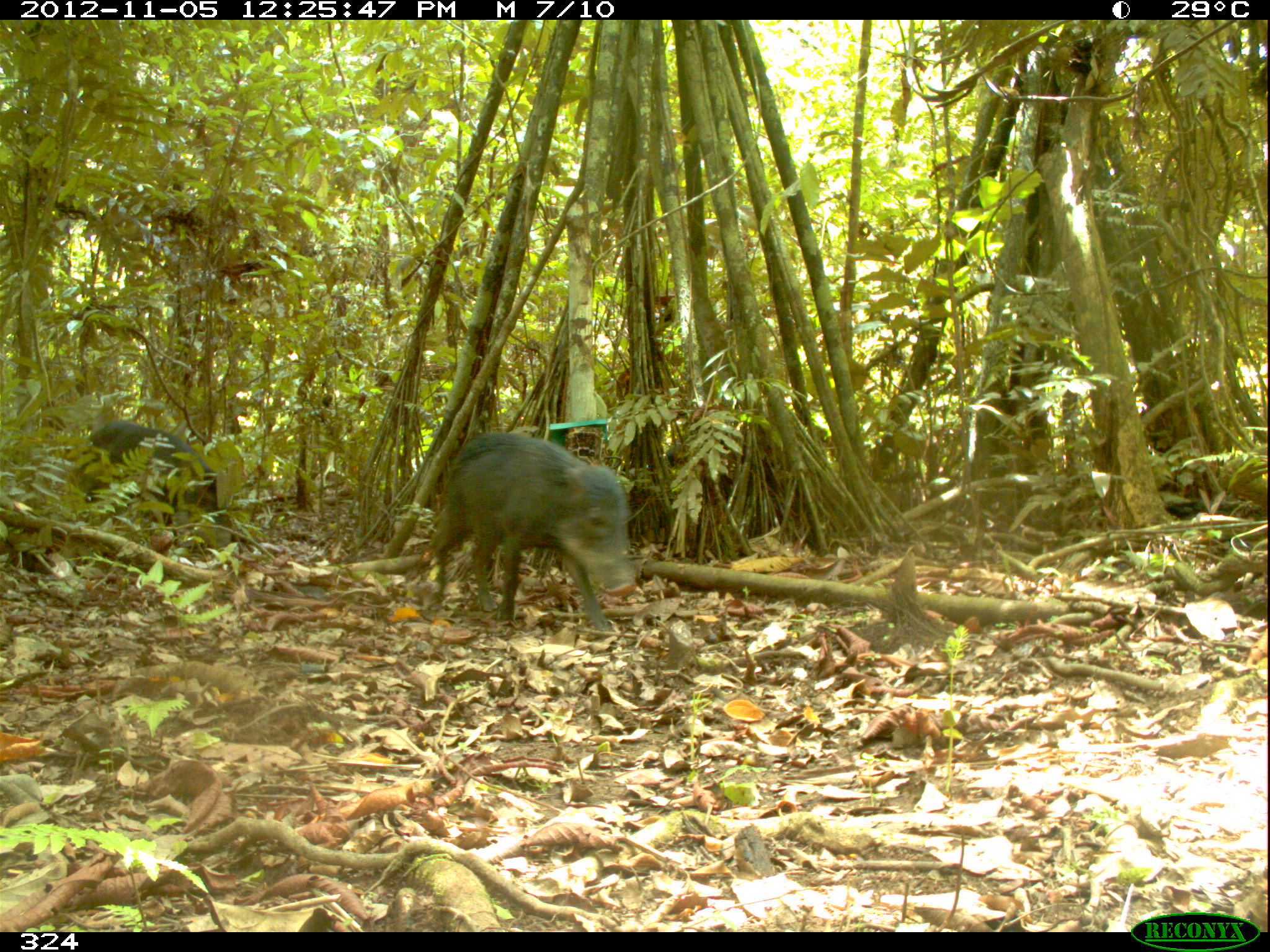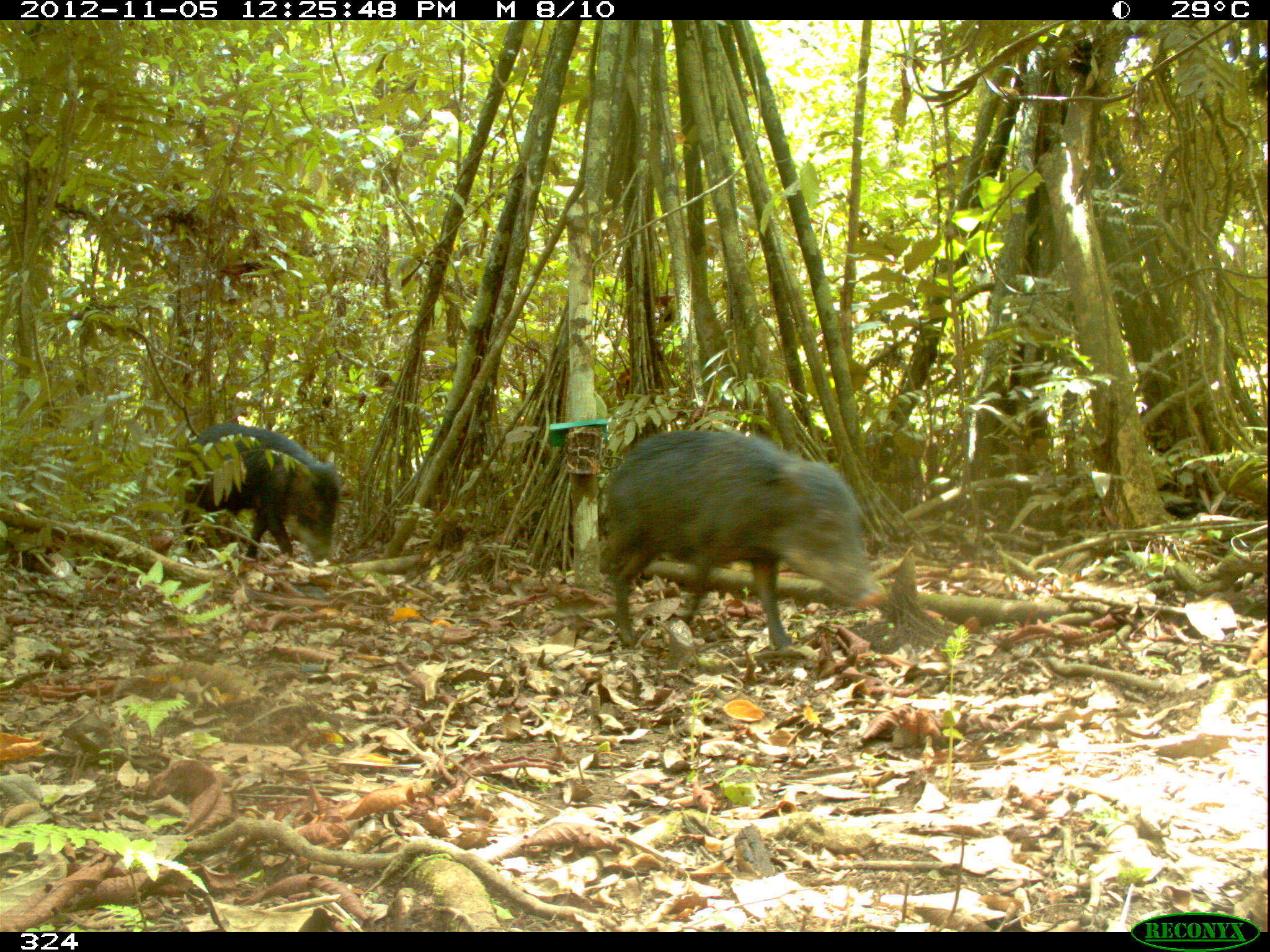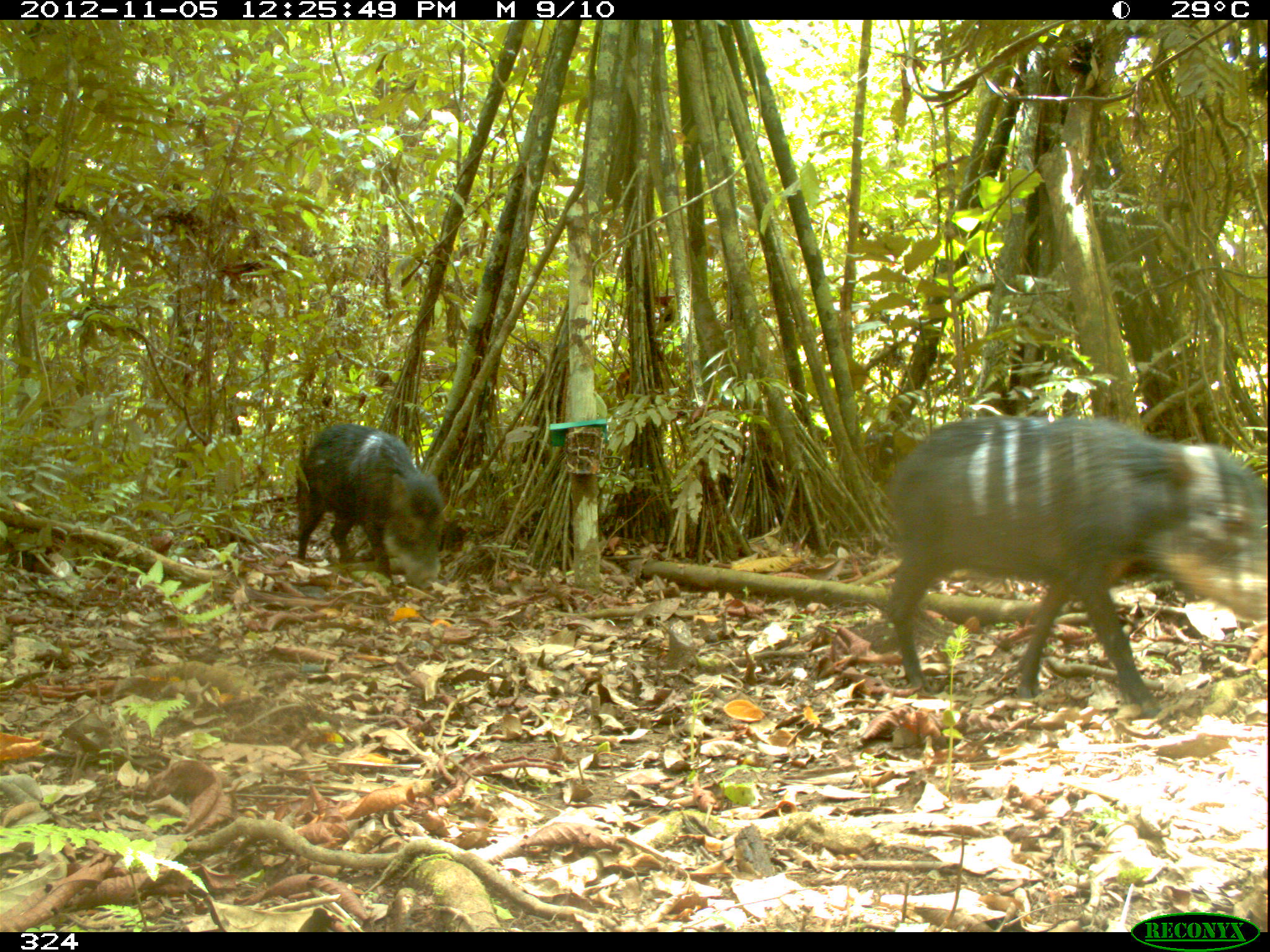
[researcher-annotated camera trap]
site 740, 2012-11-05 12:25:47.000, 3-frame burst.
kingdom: Animalia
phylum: Chordata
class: Mammalia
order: Artiodactyla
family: Tayassuidae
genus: Tayassu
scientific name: Tayassu pecari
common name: white-lipped peccary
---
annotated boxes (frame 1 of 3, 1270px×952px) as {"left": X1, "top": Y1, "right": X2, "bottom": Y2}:
tayassu pecari: {"left": 426, "top": 432, "right": 637, "bottom": 632}; {"left": 81, "top": 416, "right": 219, "bottom": 544}